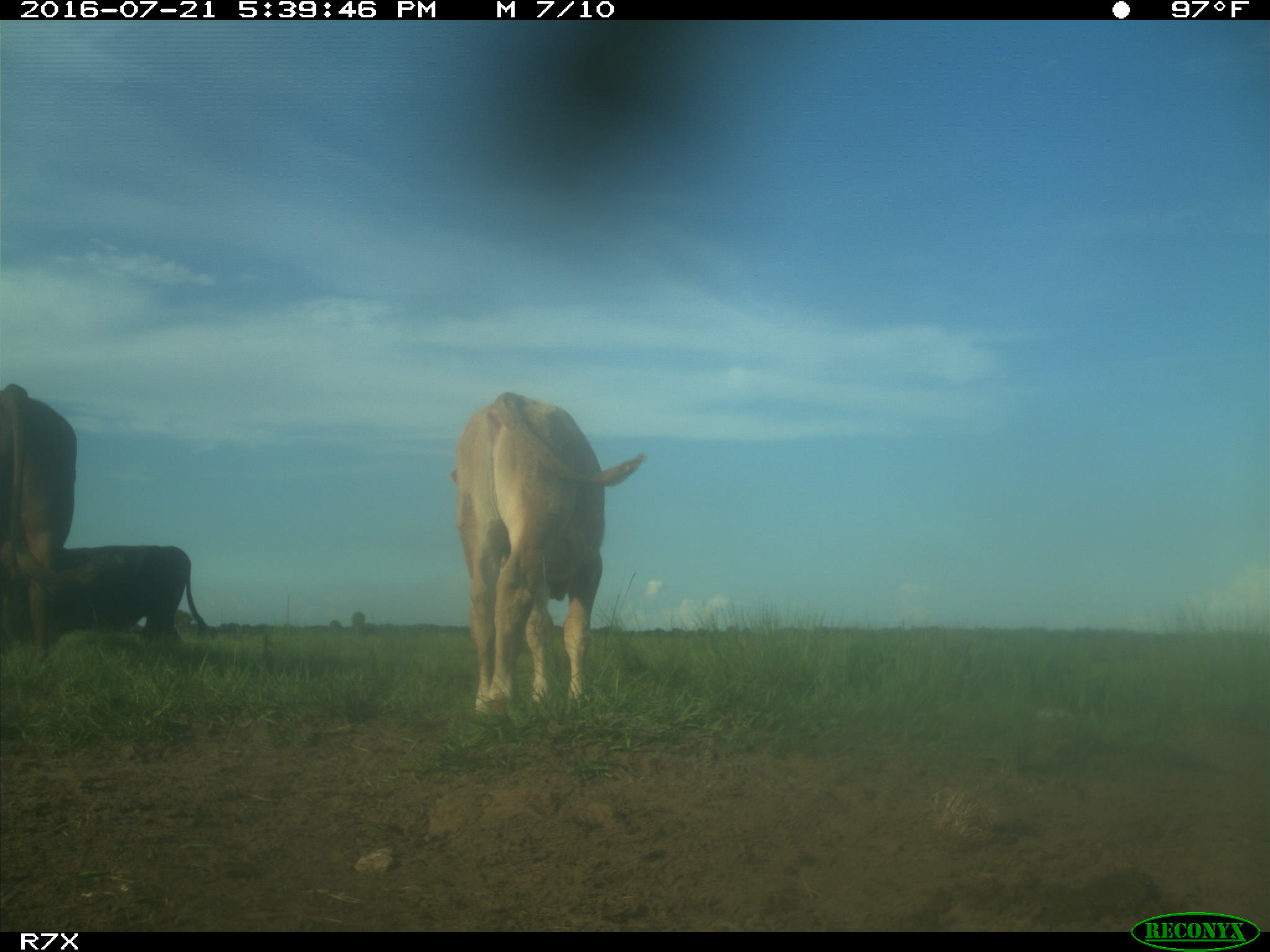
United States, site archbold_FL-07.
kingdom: Animalia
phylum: Chordata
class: Mammalia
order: Artiodactyla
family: Bovidae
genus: Bos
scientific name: Bos taurus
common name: domestic cow